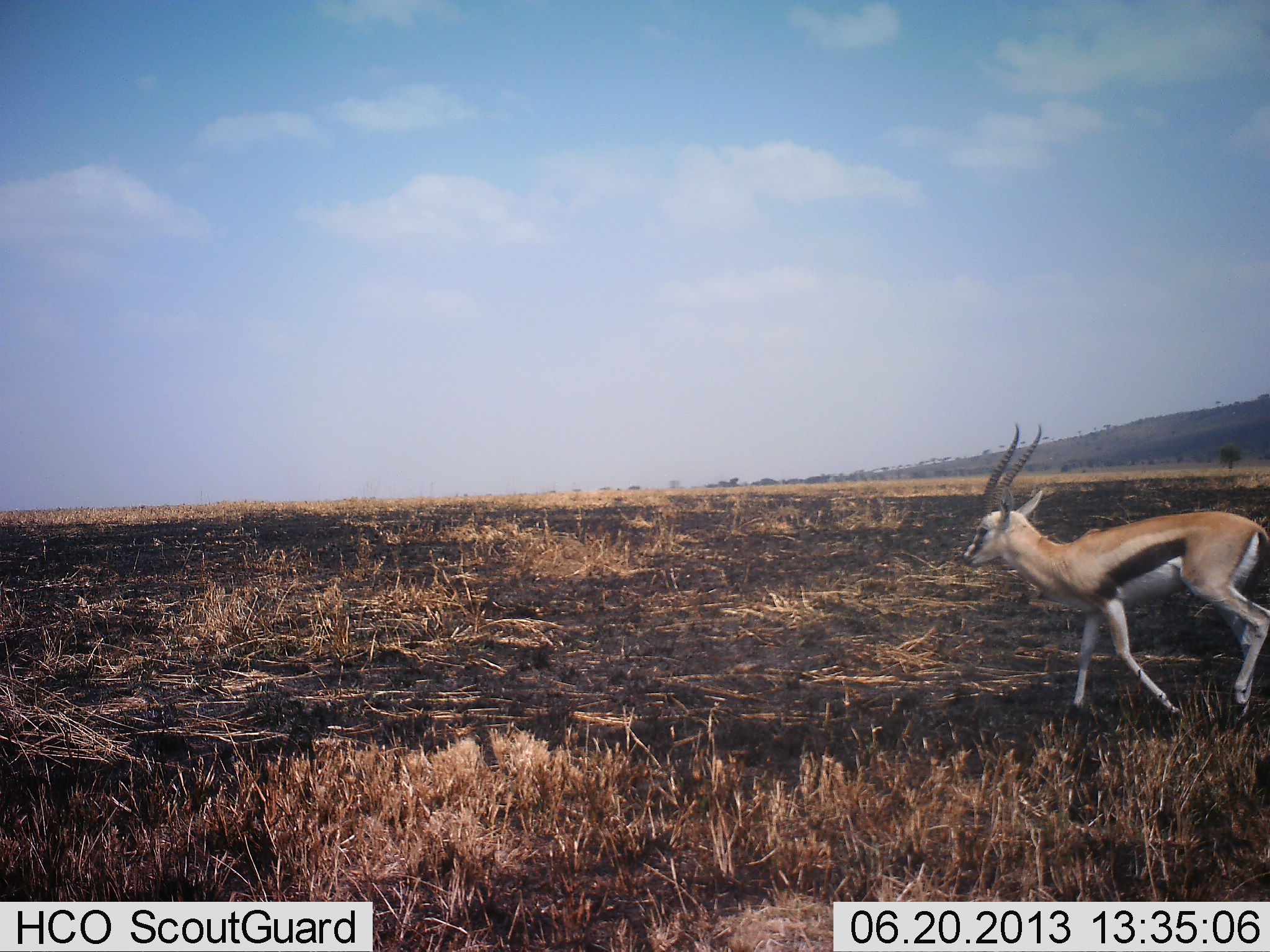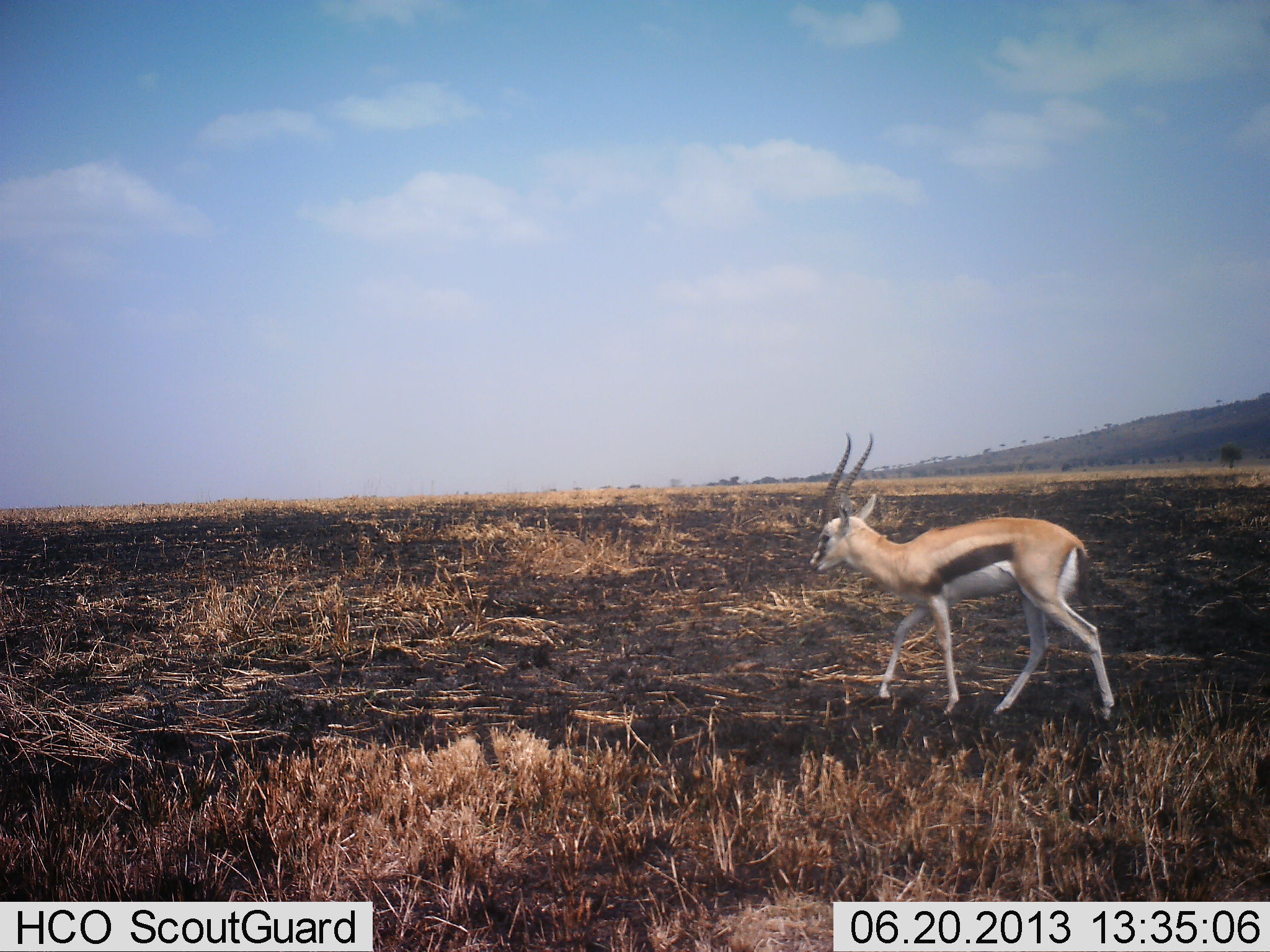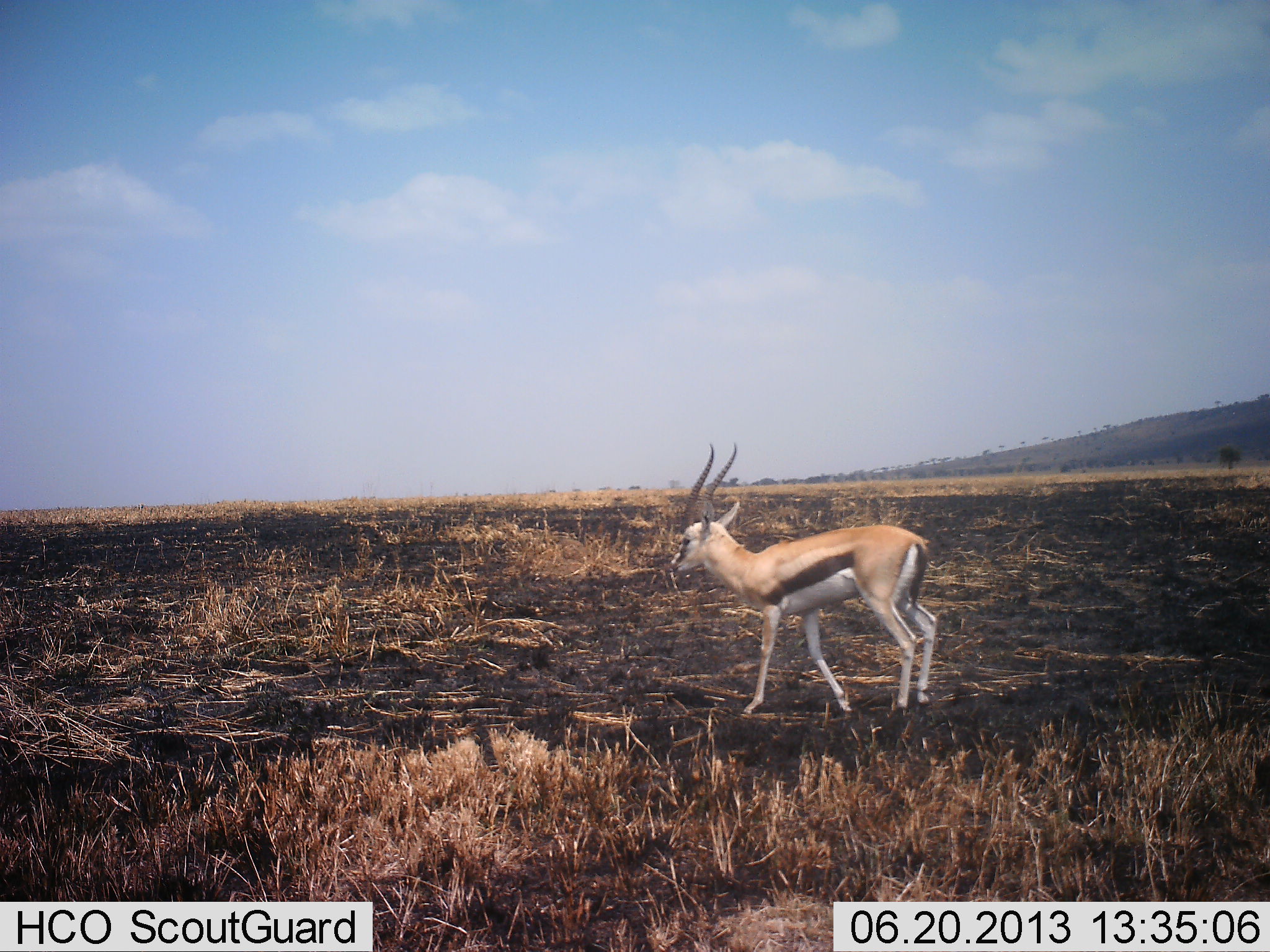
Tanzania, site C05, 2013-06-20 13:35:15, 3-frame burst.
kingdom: Animalia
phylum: Chordata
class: Mammalia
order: Artiodactyla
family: Bovidae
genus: Eudorcas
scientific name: Eudorcas thomsonii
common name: thomson's gazelle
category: gazellethomsons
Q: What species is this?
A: Gazellethomsons (thomson's gazelle) (Eudorcas thomsonii).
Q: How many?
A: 1.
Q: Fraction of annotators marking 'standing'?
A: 10%.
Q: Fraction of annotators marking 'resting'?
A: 0%.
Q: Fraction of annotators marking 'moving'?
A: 100%.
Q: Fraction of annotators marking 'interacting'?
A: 0%.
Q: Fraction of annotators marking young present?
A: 10%.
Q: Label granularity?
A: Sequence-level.